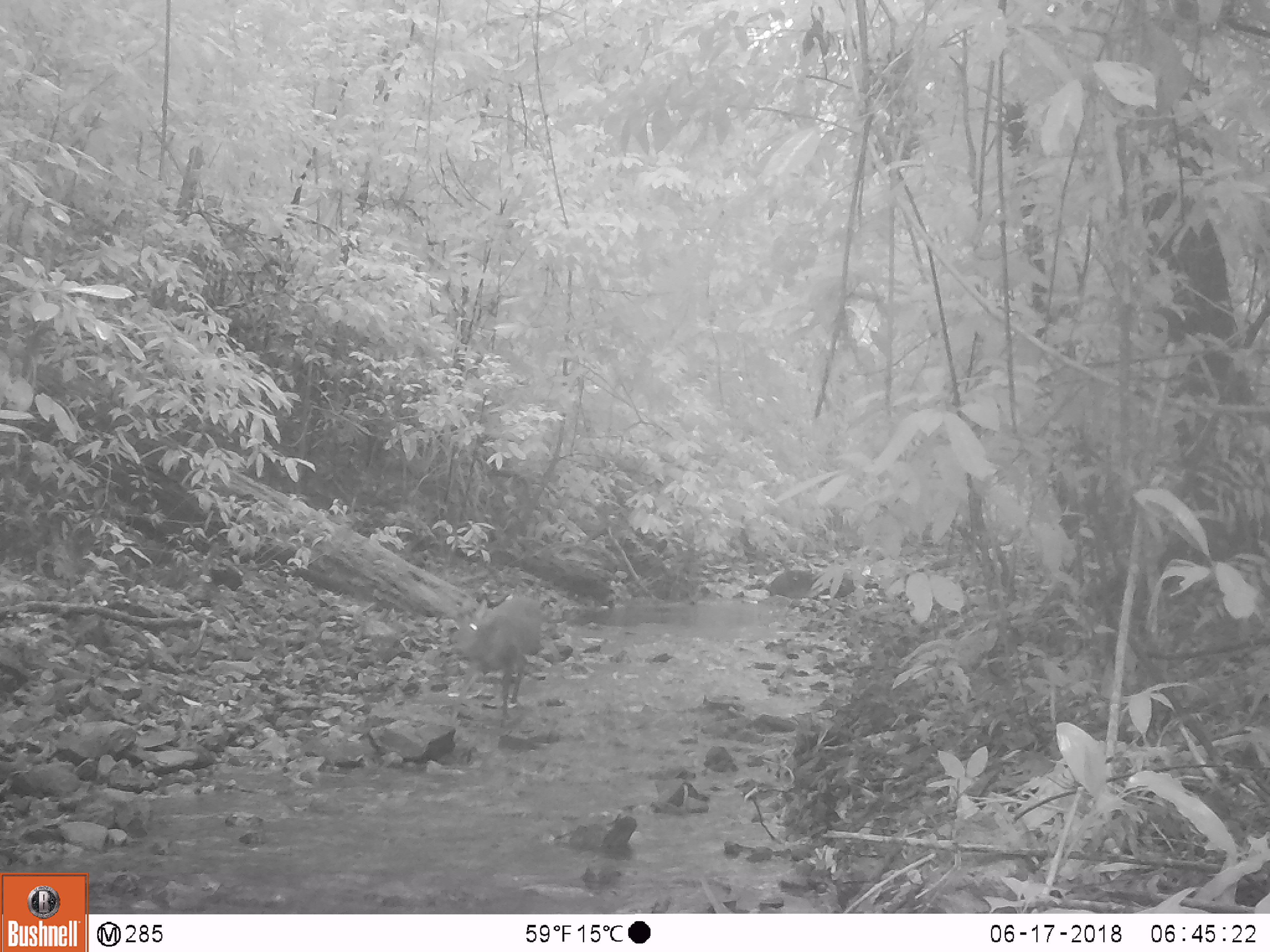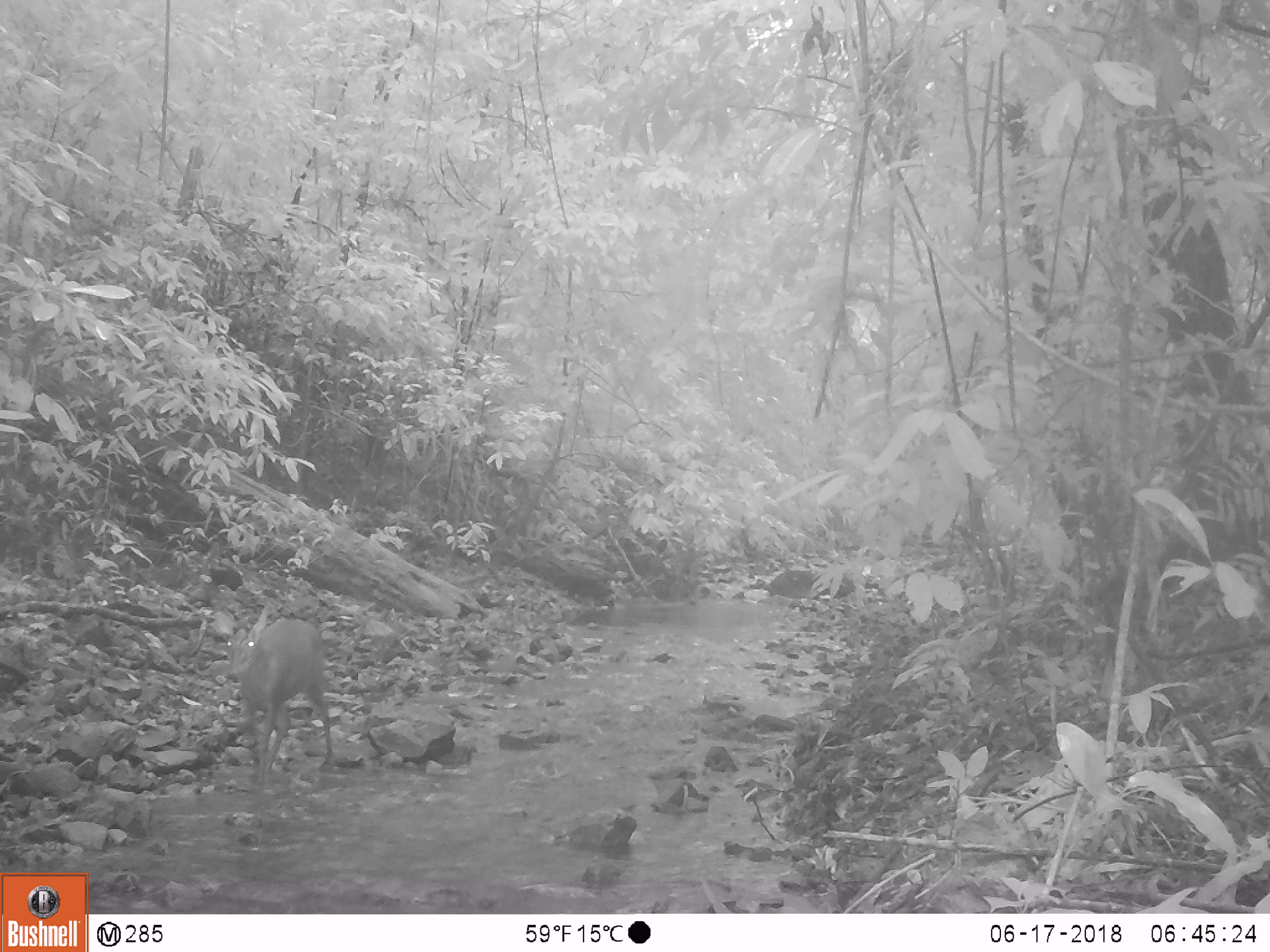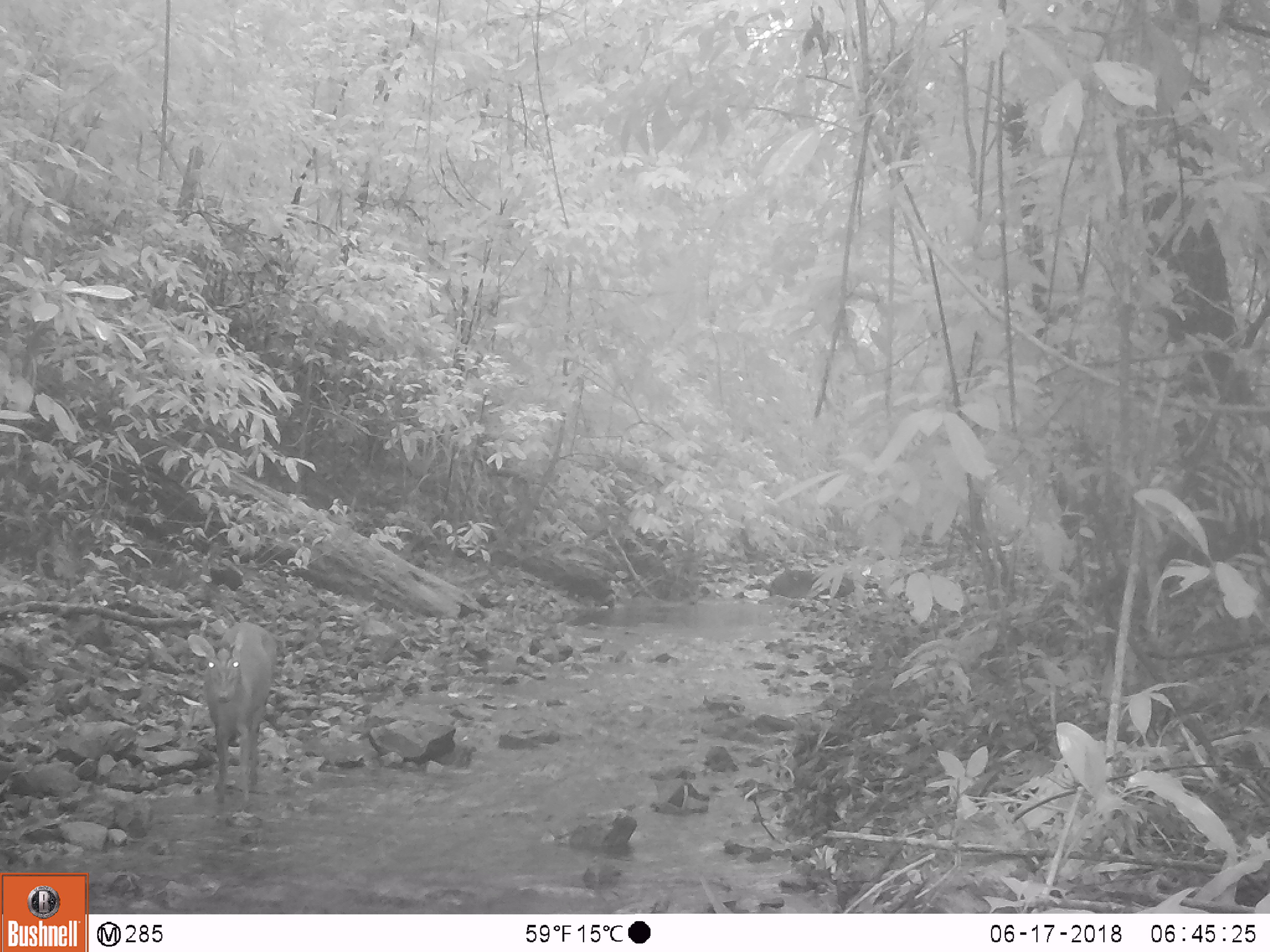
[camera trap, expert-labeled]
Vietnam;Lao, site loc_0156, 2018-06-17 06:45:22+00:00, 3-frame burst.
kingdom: Animalia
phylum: Chordata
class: Mammalia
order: Artiodactyla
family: Cervidae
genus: Muntiacus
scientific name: Muntiacus rooseveltorum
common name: roosevelt's muntjac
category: roosevelts muntjac group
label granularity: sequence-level